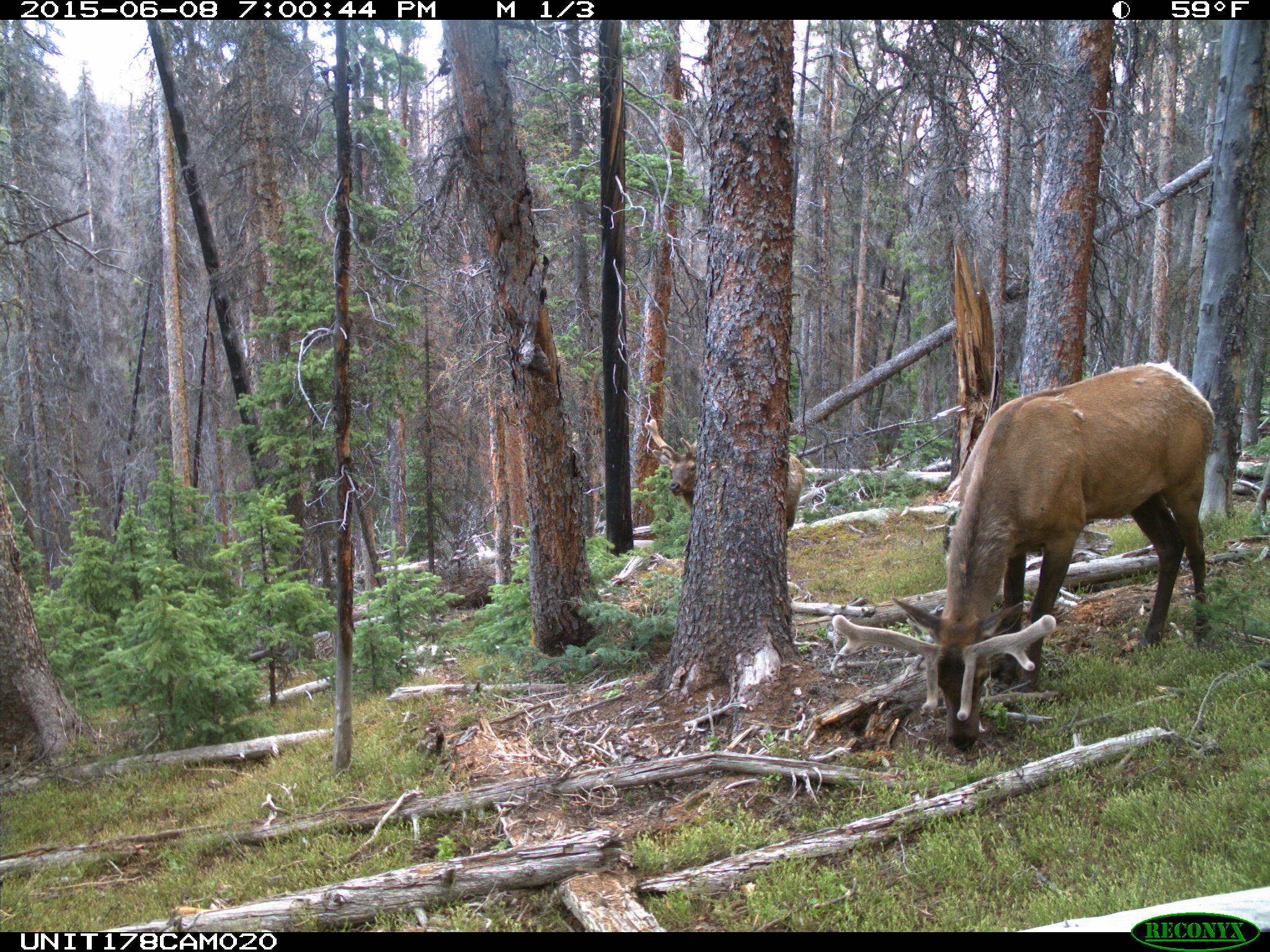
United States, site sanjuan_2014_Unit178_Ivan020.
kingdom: Animalia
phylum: Chordata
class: Mammalia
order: Artiodactyla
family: Cervidae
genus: Cervus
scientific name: Cervus elaphus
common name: red deer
Cervus elaphus (red deer).